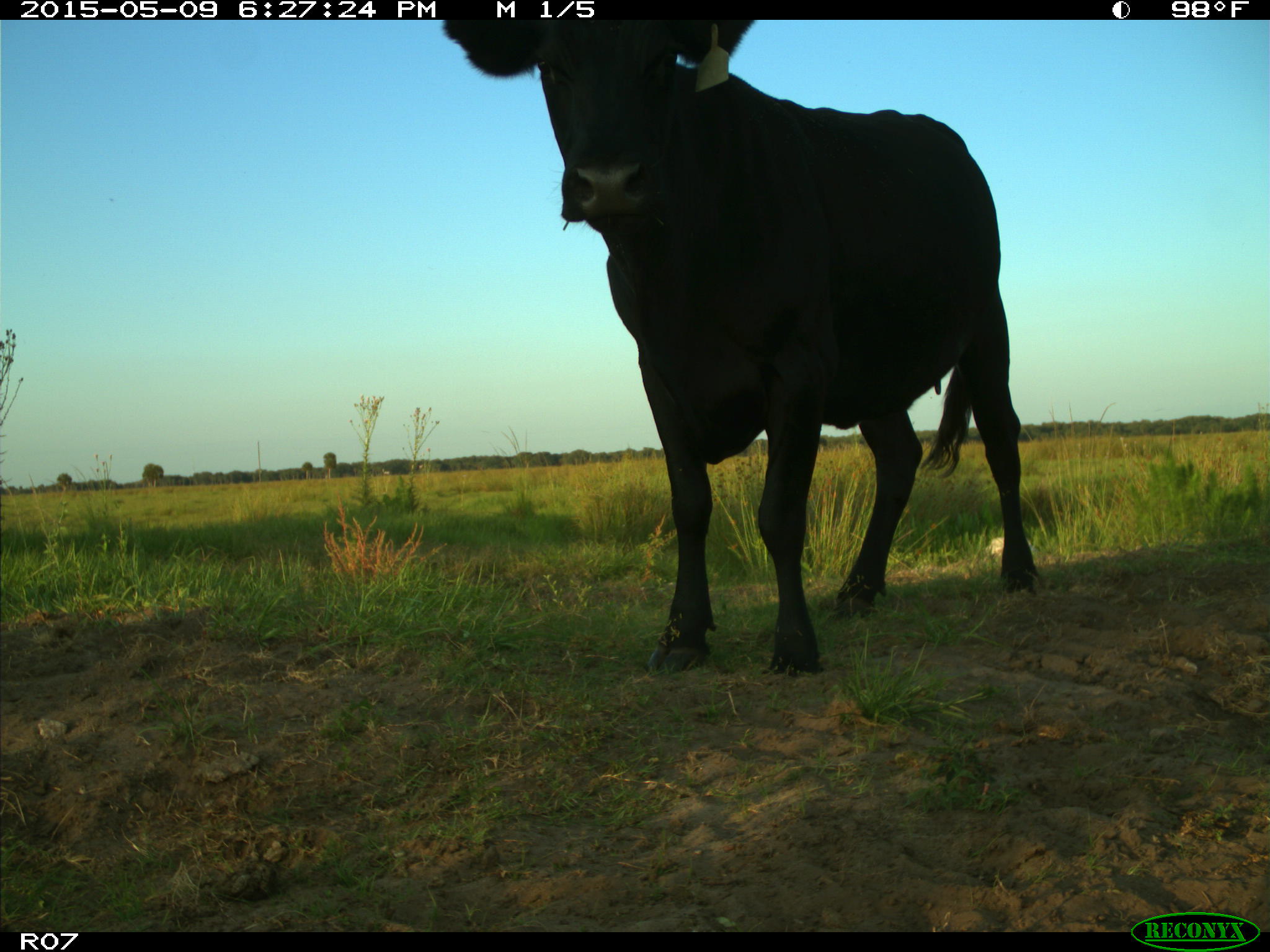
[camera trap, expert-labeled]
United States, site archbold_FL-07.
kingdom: Animalia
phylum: Chordata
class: Mammalia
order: Artiodactyla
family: Bovidae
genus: Bos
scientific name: Bos taurus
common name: domestic cow